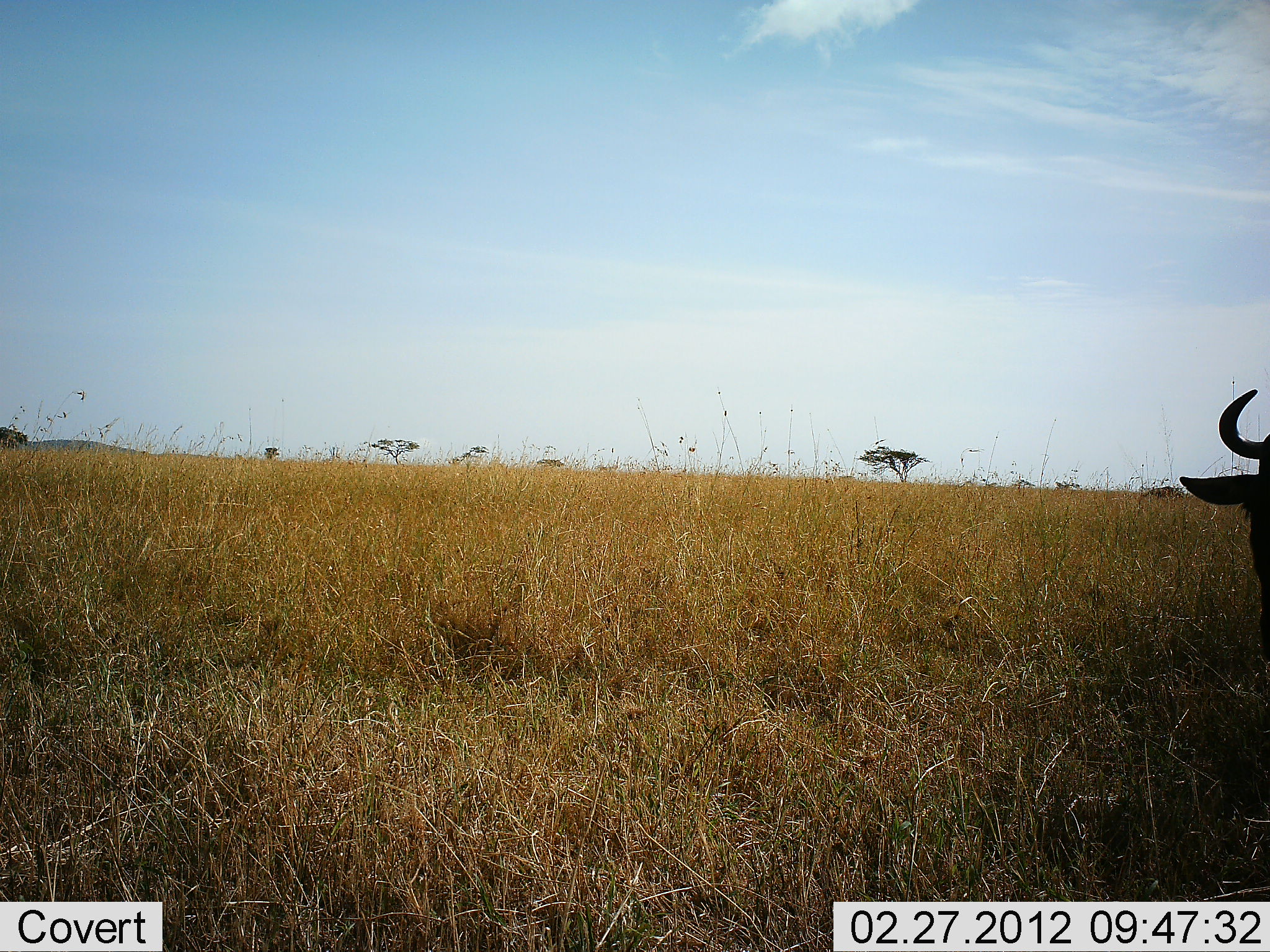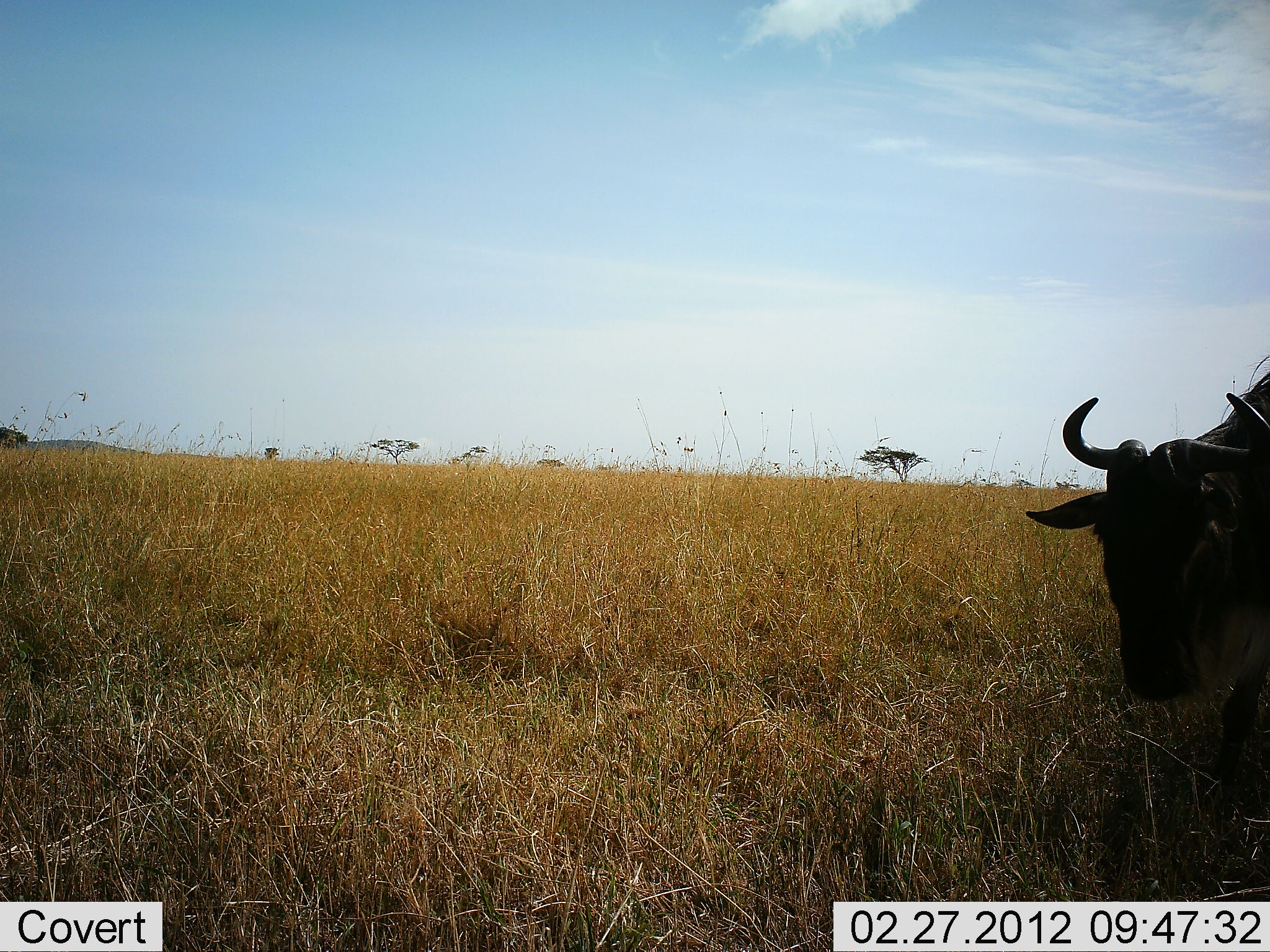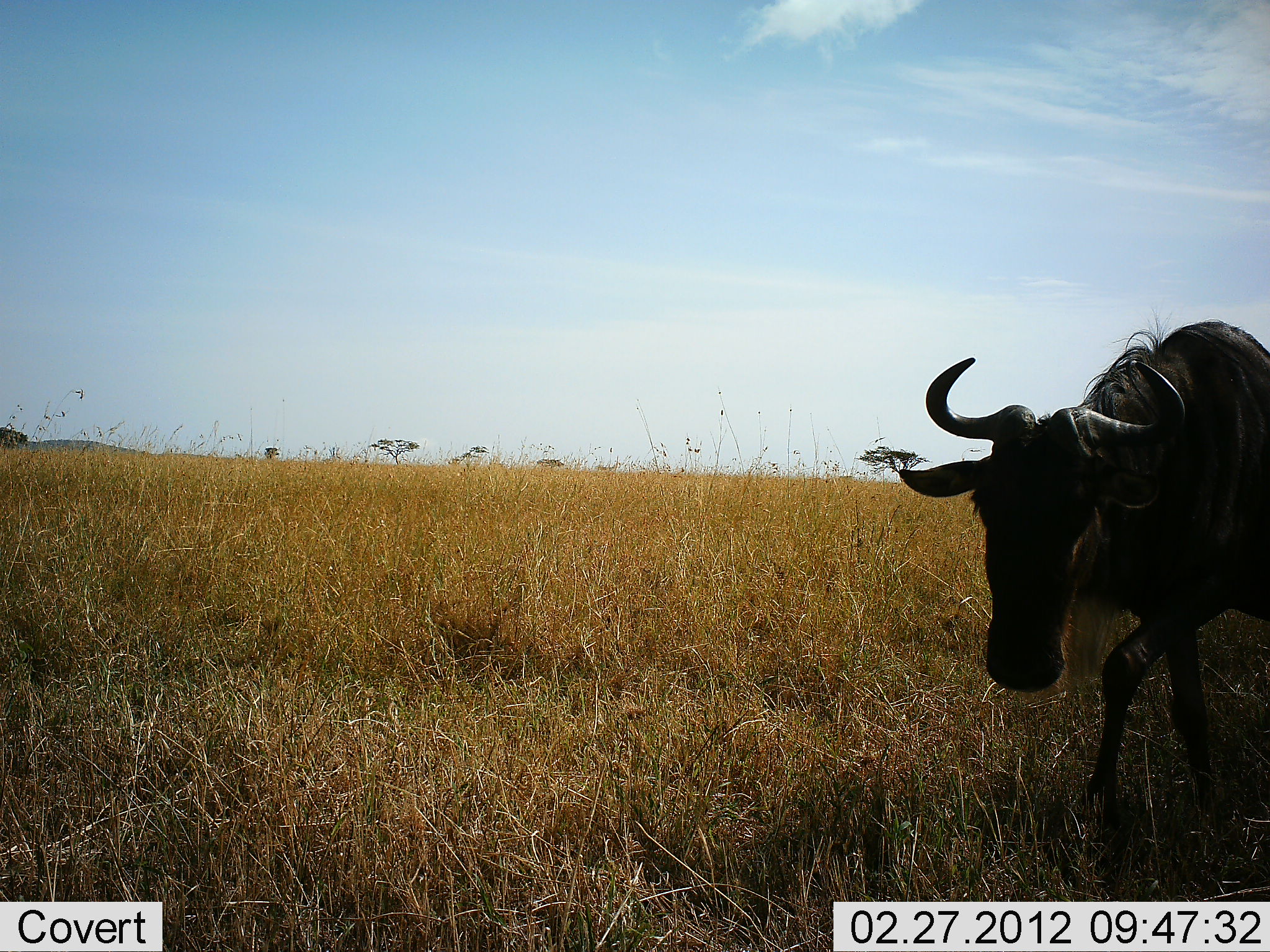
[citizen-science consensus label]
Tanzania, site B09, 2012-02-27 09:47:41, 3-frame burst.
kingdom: Animalia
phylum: Chordata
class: Mammalia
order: Artiodactyla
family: Bovidae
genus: Connochaetes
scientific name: Connochaetes taurinus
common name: blue wildebeest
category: wildebeest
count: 1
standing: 5%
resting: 0%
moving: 95%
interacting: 0%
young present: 0%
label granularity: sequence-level